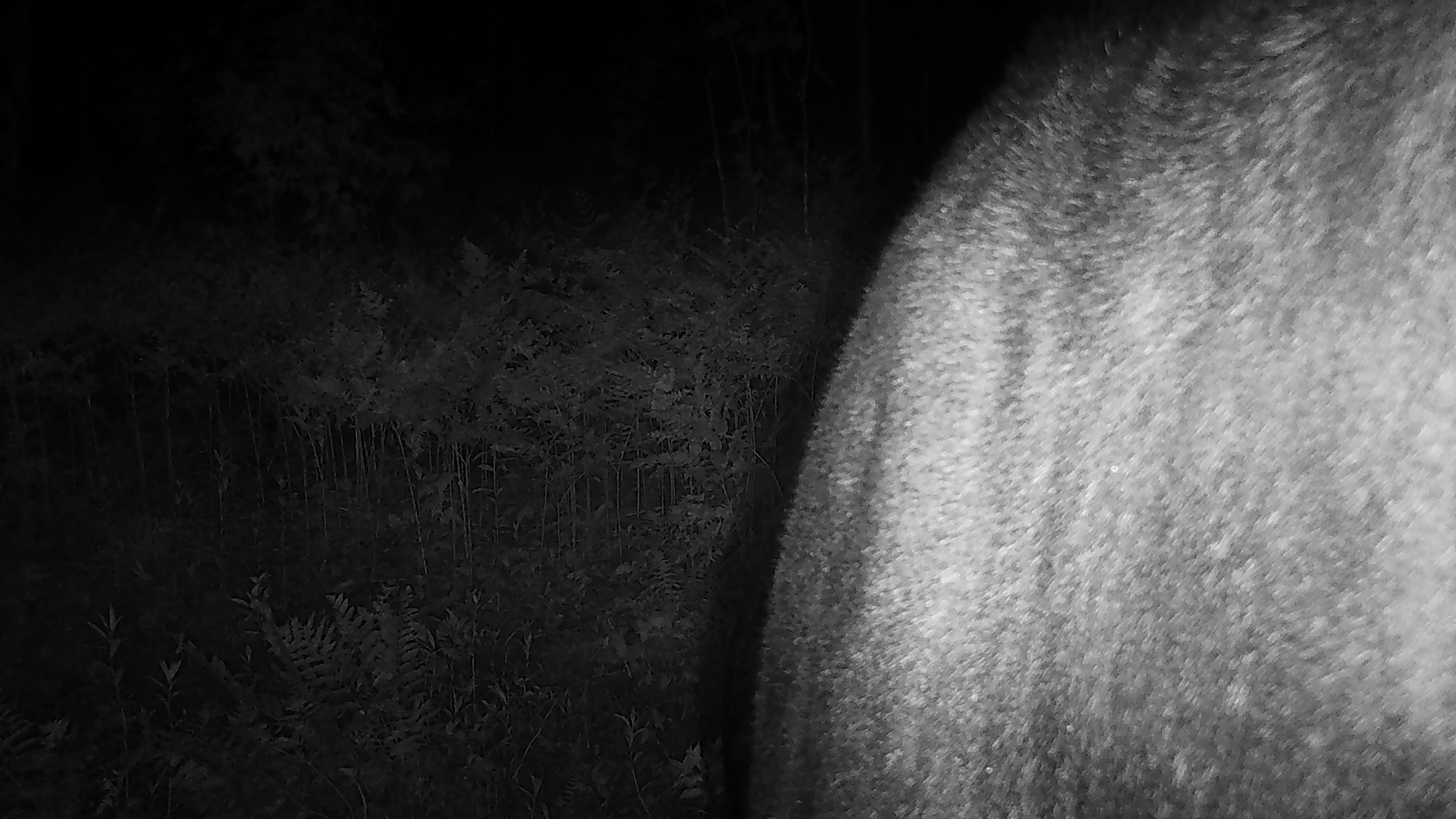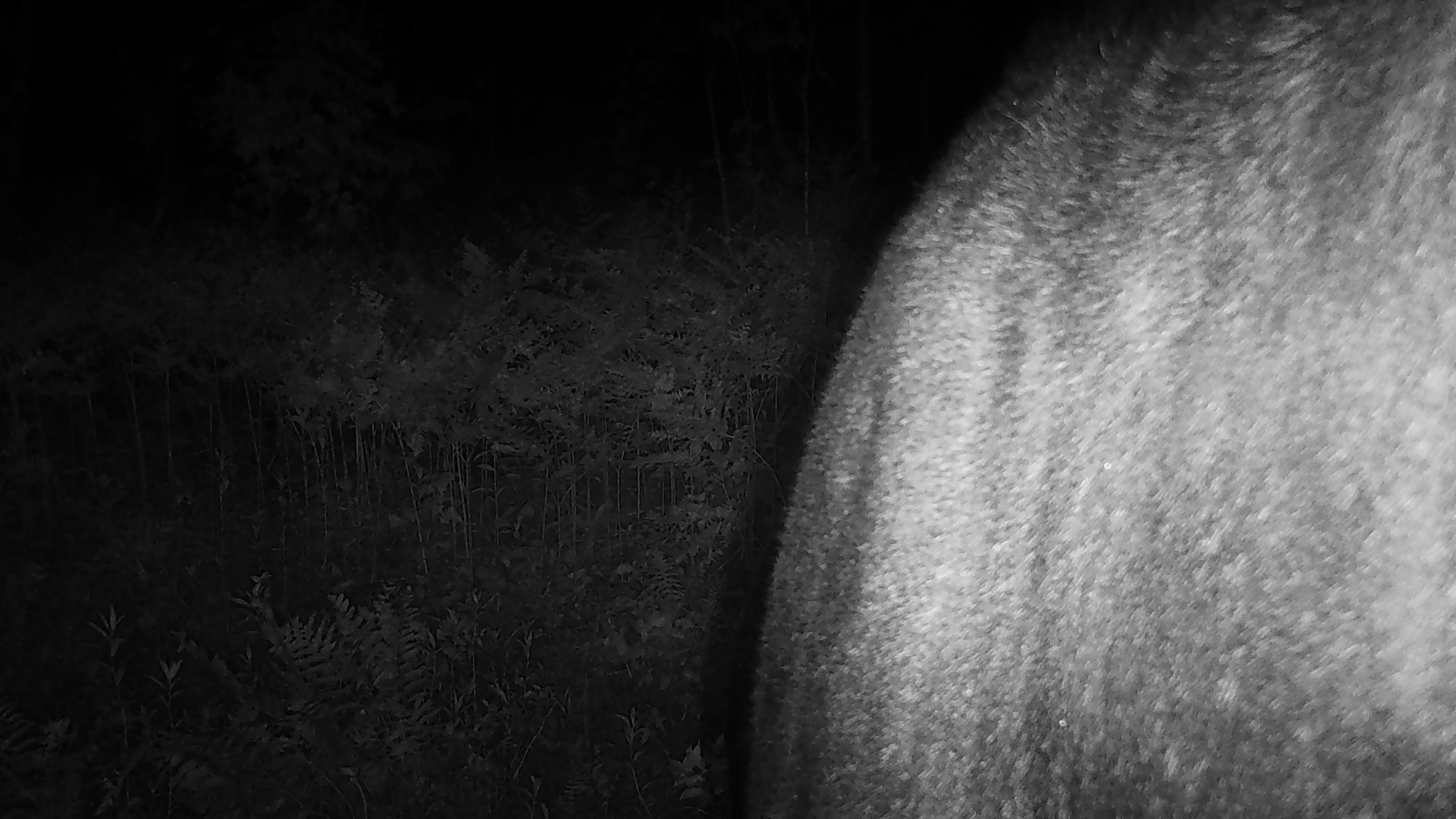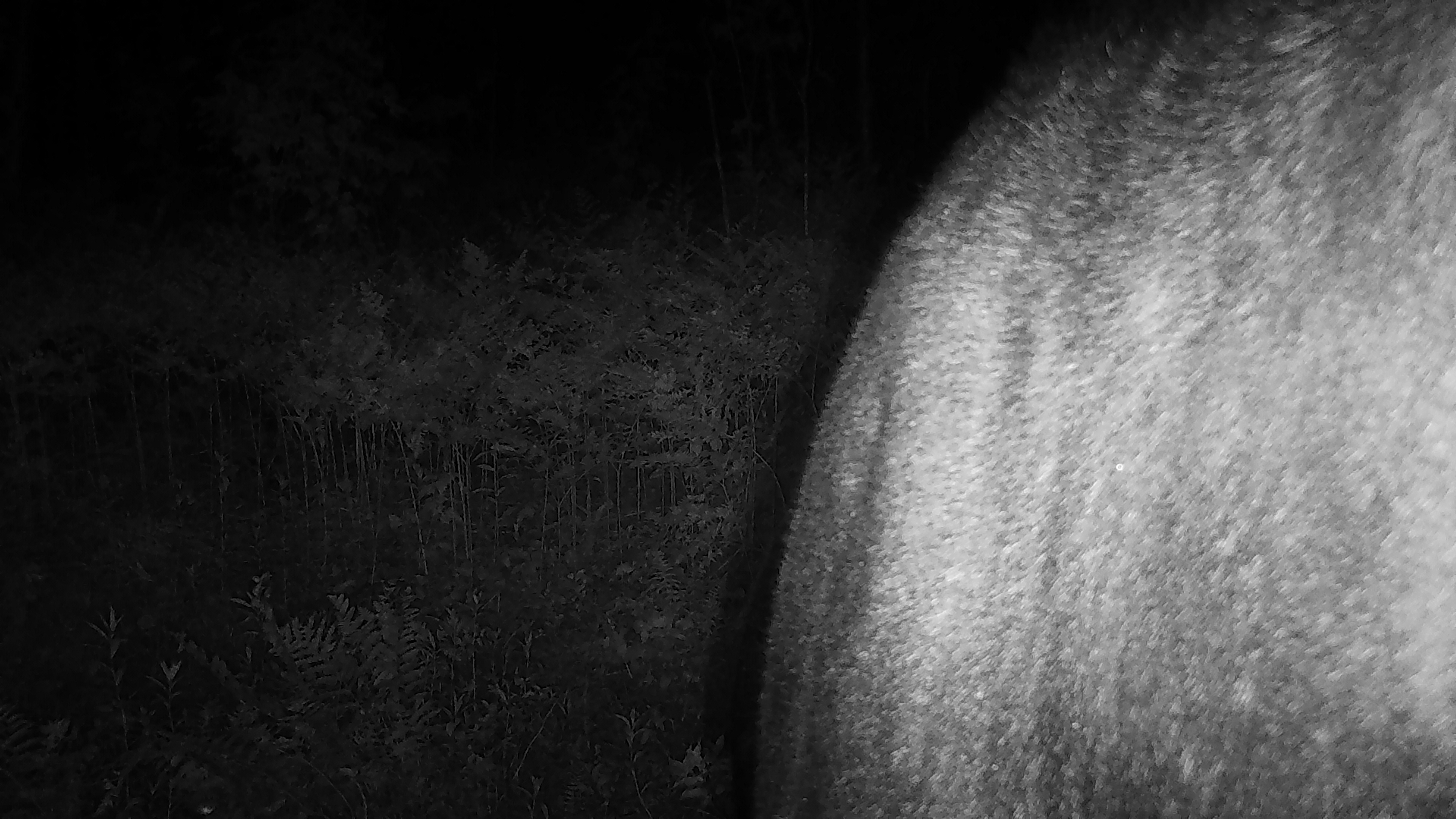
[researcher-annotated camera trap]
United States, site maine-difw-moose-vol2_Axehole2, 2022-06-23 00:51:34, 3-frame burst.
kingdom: Animalia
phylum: Chordata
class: Mammalia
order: Artiodactyla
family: Cervidae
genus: Alces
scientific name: Alces alces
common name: moose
Moose (Alces alces).